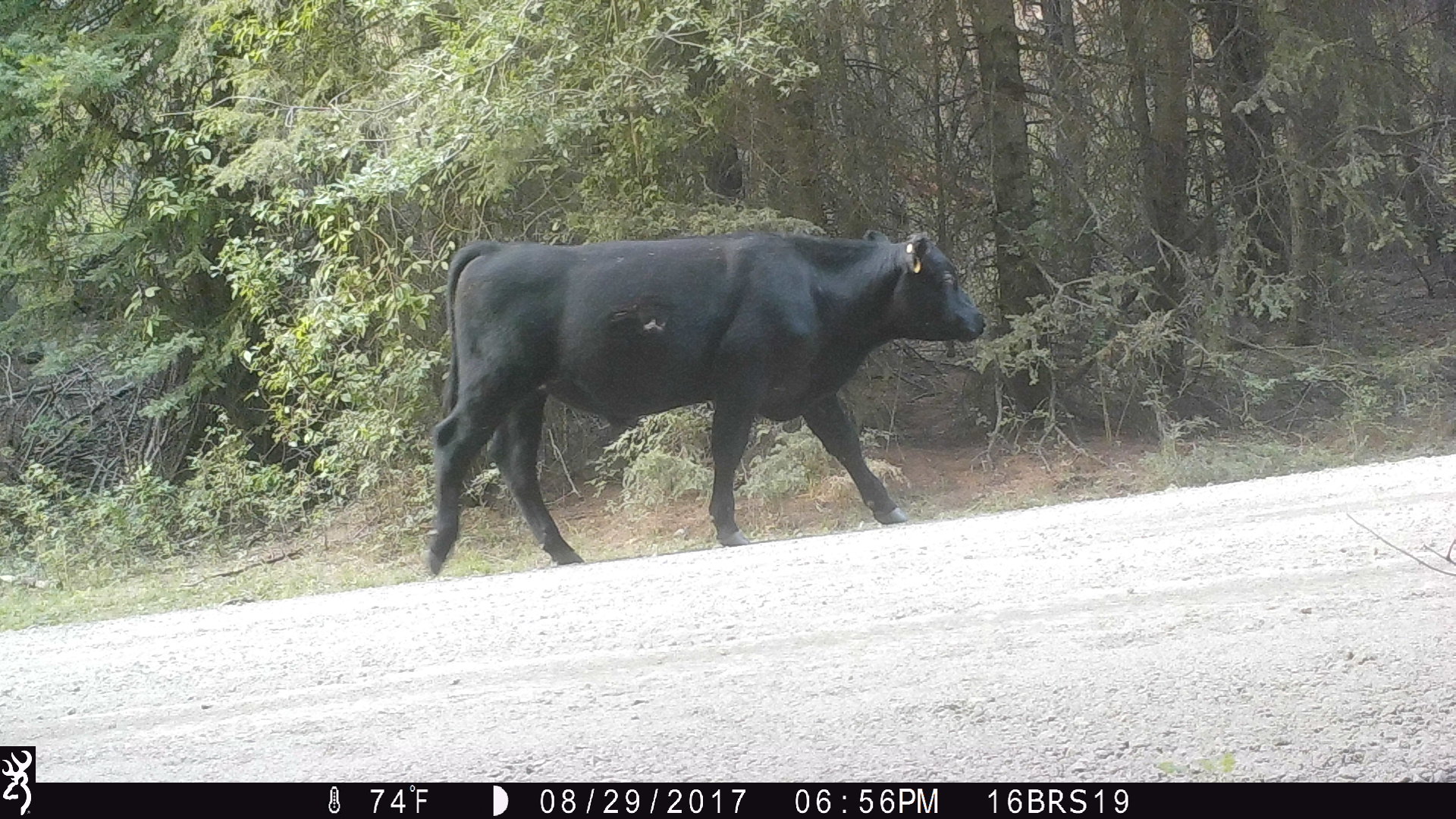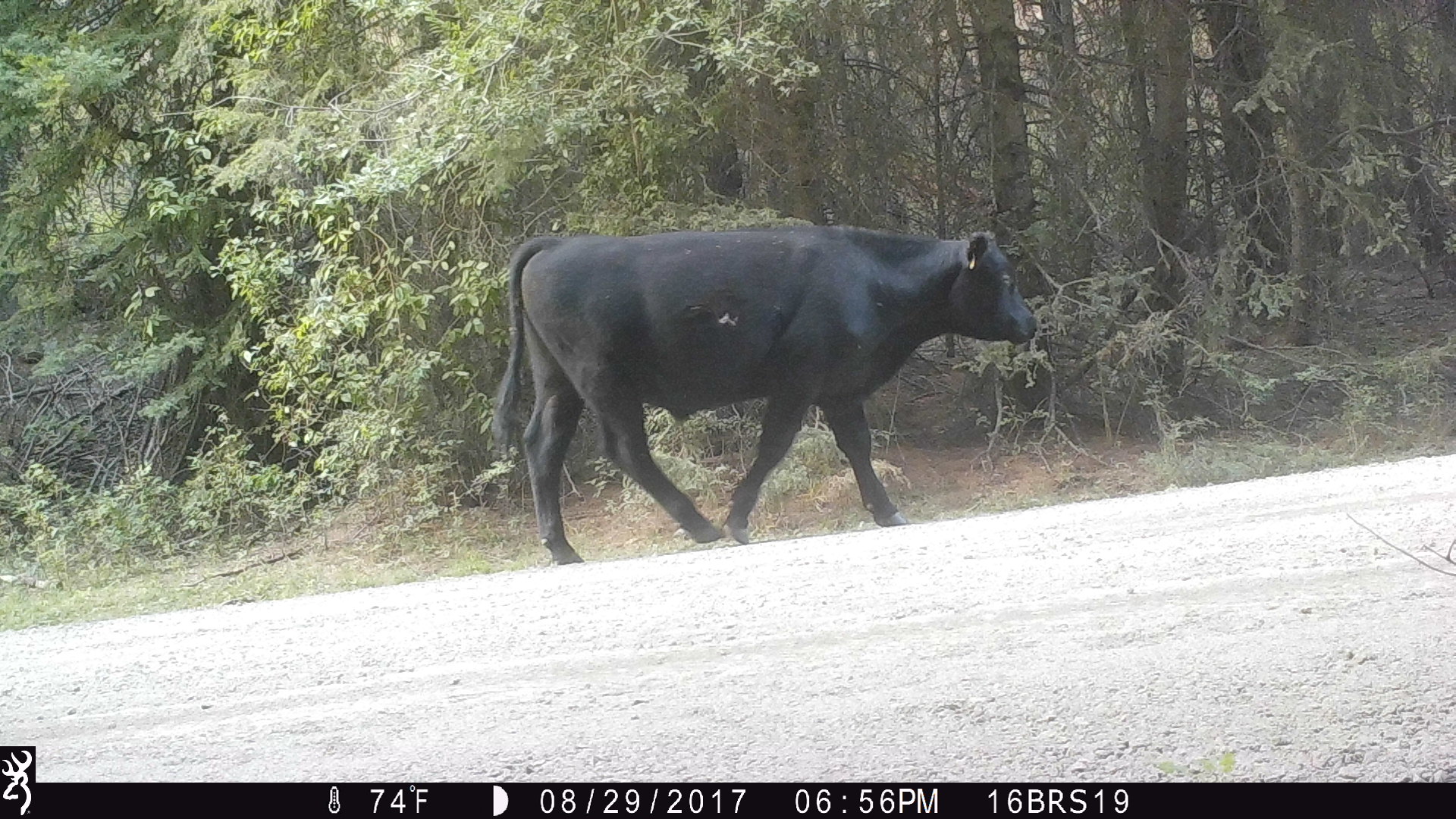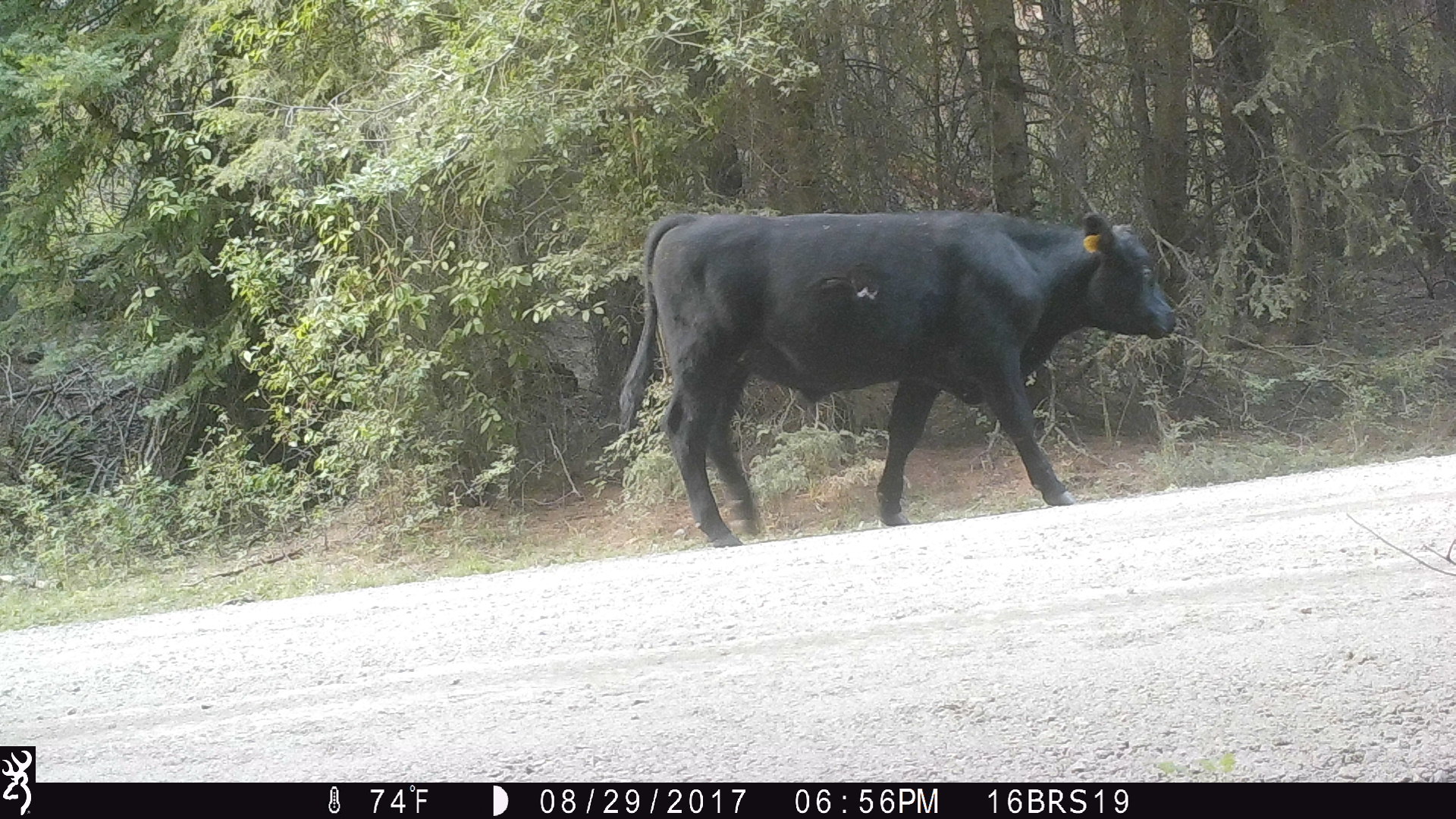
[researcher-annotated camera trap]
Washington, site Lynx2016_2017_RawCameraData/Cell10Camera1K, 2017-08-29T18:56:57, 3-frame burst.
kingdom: Animalia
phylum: Chordata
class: Mammalia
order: Artiodactyla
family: Bovidae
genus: Bos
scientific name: Bos taurus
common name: domestic cattle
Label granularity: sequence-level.